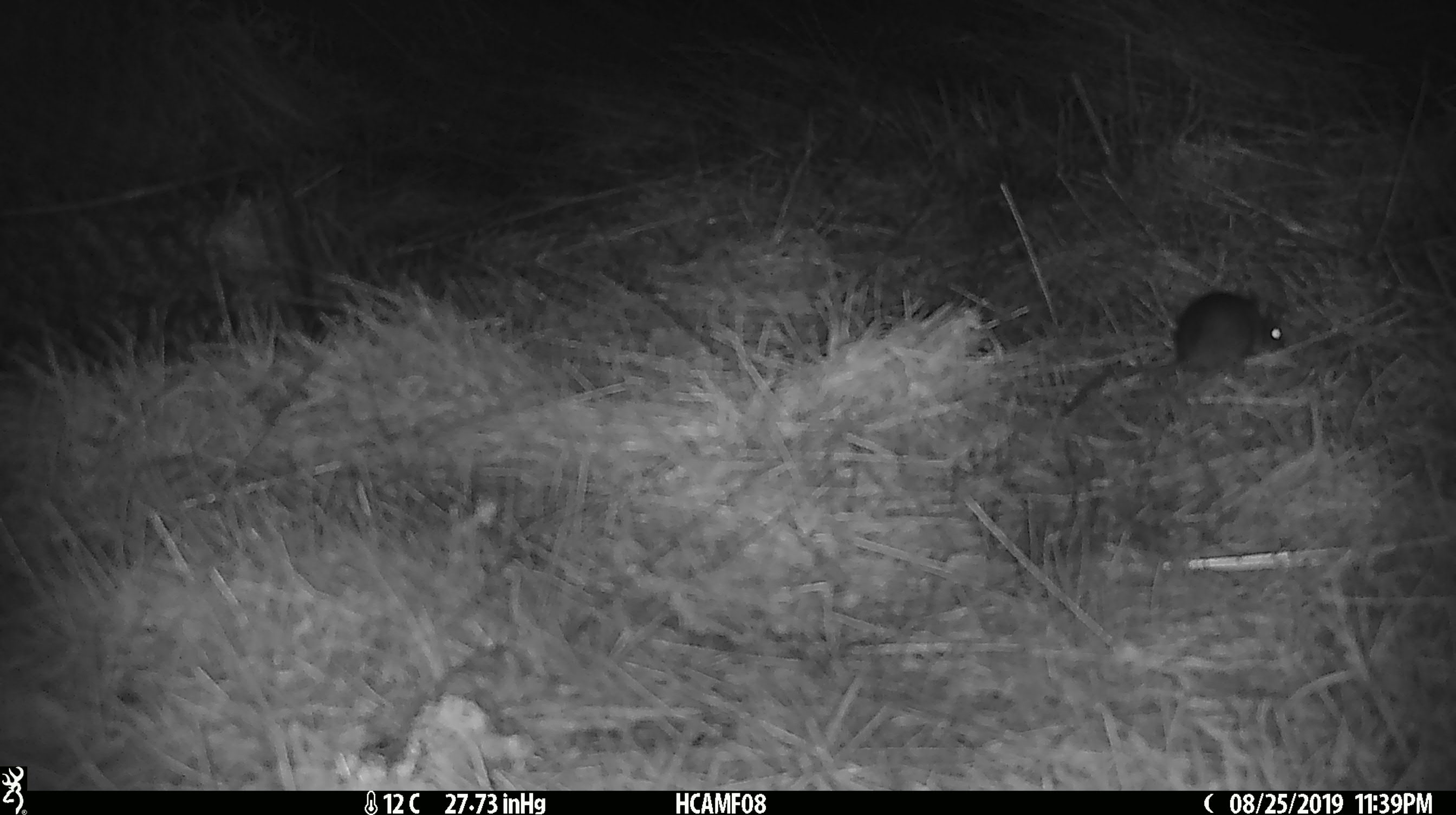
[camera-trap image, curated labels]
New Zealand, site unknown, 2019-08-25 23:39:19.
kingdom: Animalia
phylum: Chordata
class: Mammalia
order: Rodentia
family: Muridae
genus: Mus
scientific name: Mus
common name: mouse